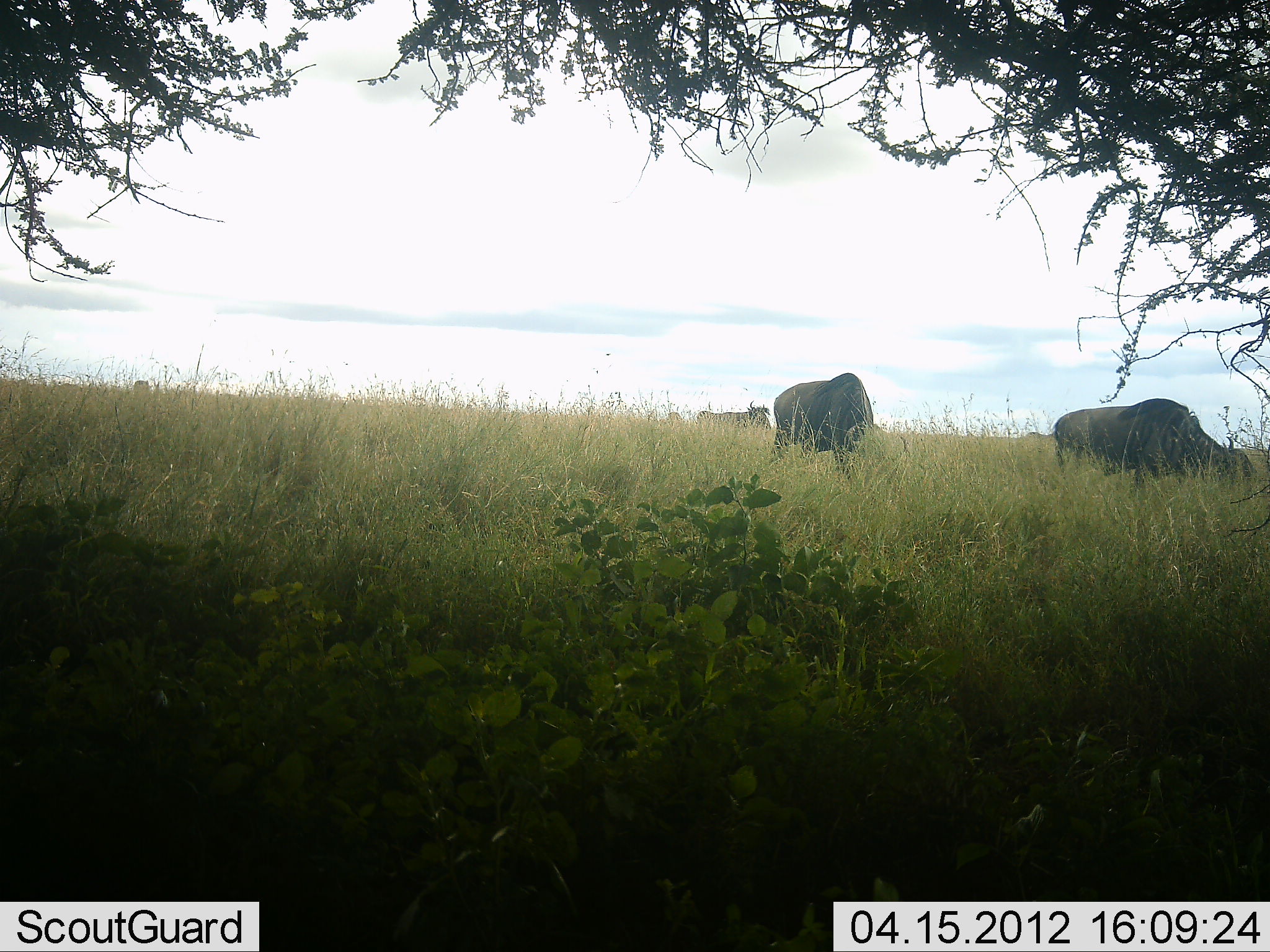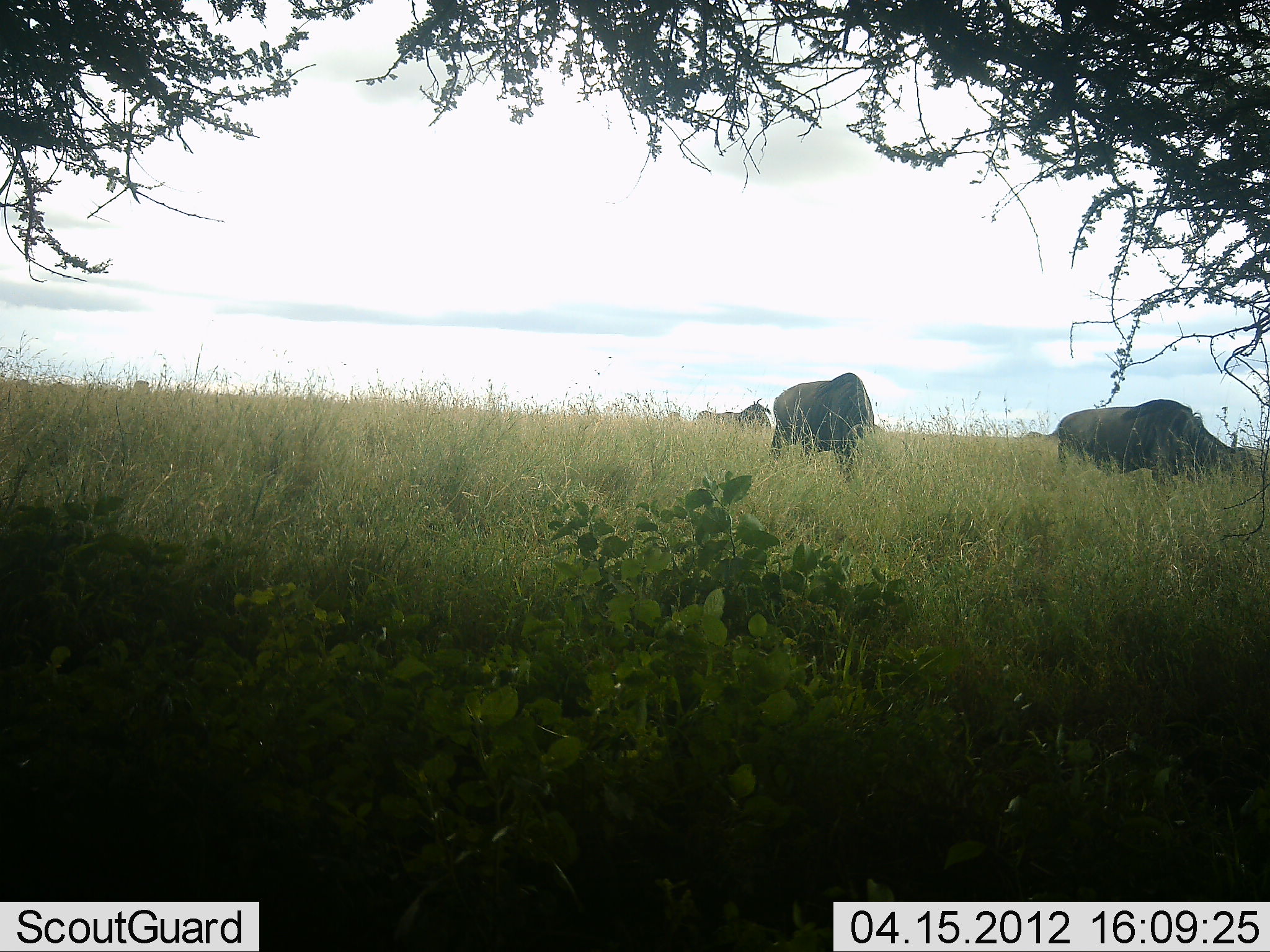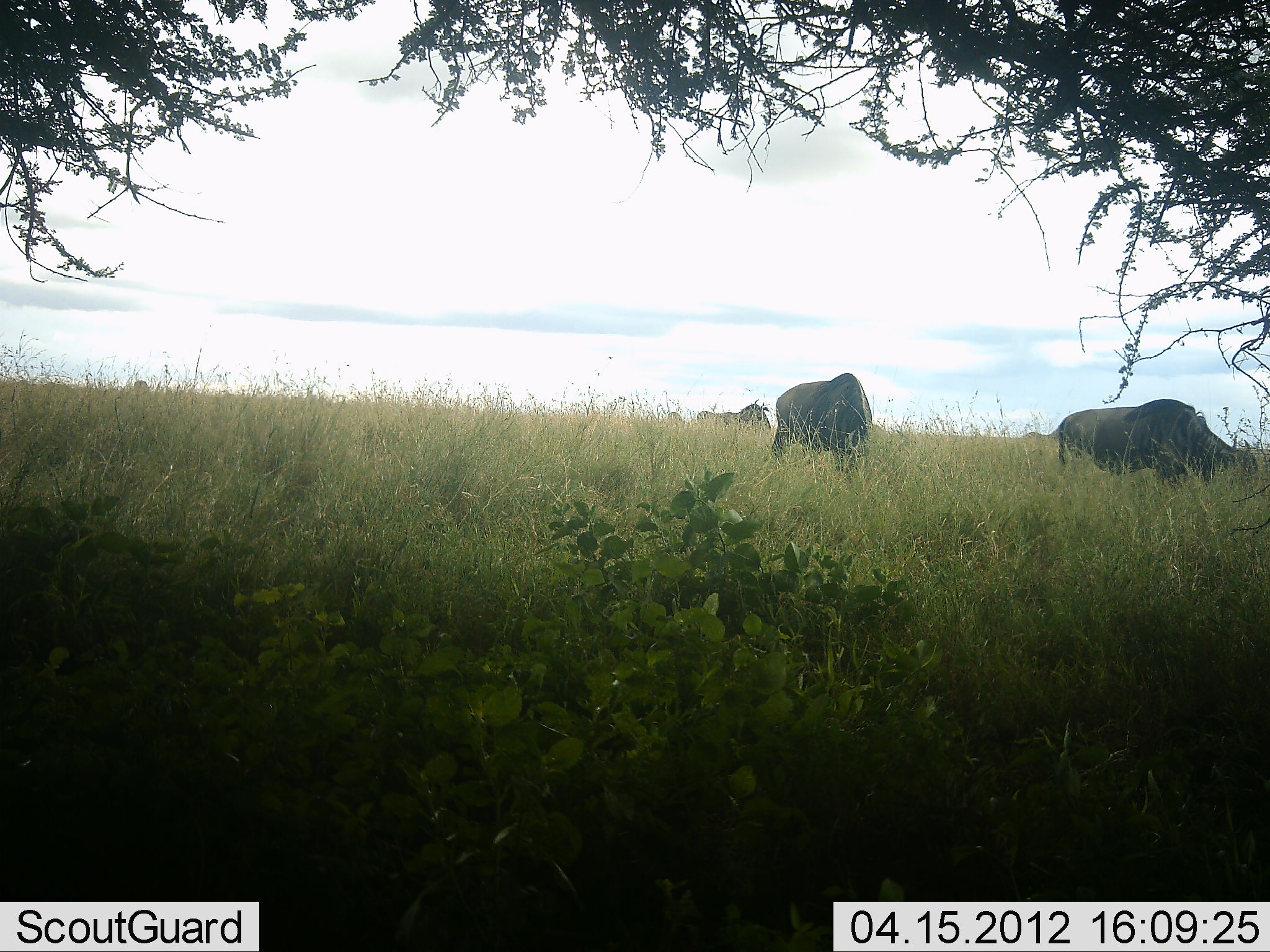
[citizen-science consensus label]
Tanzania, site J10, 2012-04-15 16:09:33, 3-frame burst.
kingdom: Animalia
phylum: Chordata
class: Mammalia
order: Artiodactyla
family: Bovidae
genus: Connochaetes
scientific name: Connochaetes taurinus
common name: blue wildebeest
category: wildebeest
Wildebeest (blue wildebeest) (Connochaetes taurinus), count 3. Behavior (volunteer vote fractions): standing 50%, resting 0%, moving 6%, interacting 0%. Young present (vote fraction): 0%. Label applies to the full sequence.